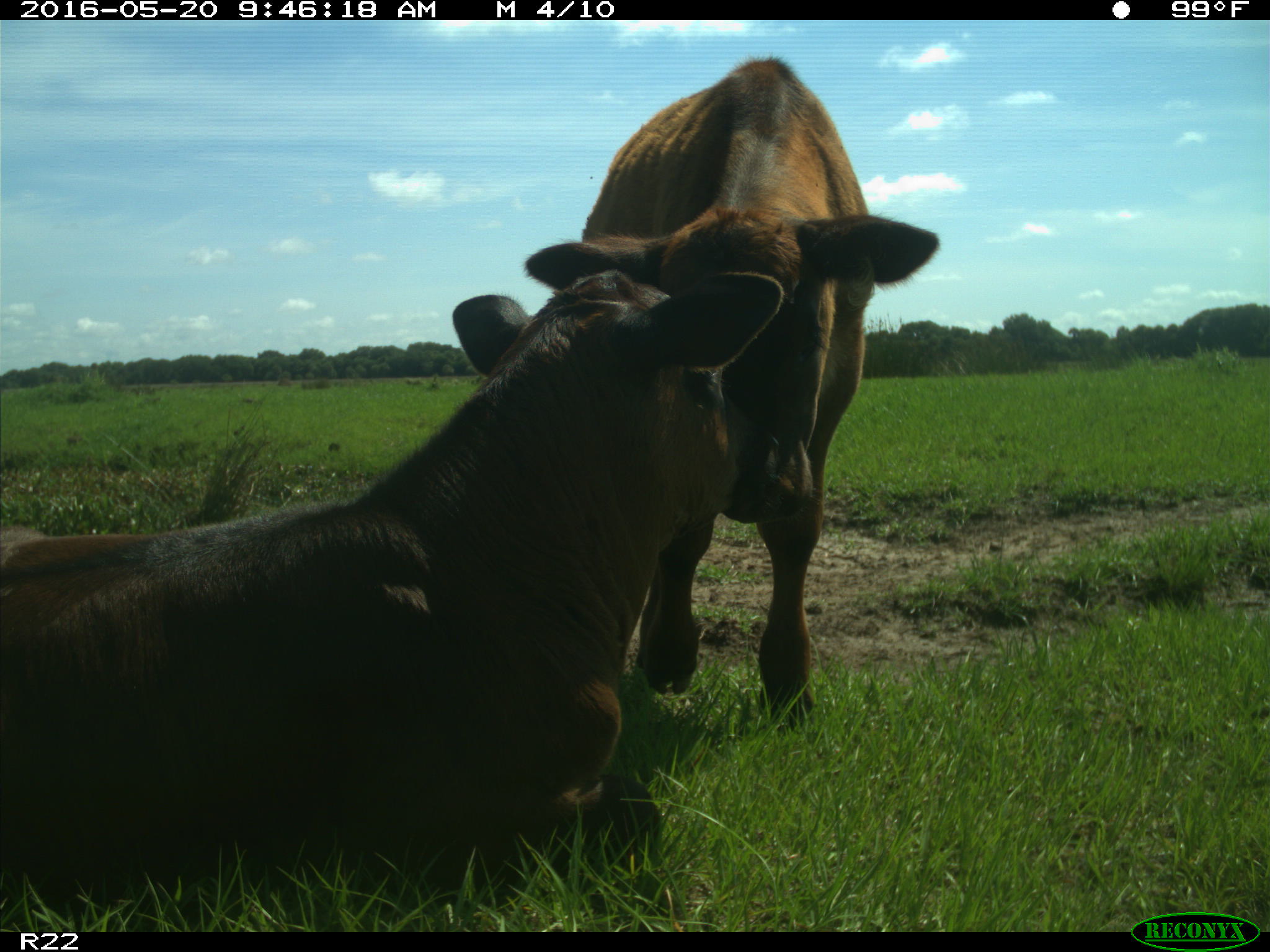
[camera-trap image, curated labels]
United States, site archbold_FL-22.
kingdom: Animalia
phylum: Chordata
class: Mammalia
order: Artiodactyla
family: Bovidae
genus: Bos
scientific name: Bos taurus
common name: domestic cow